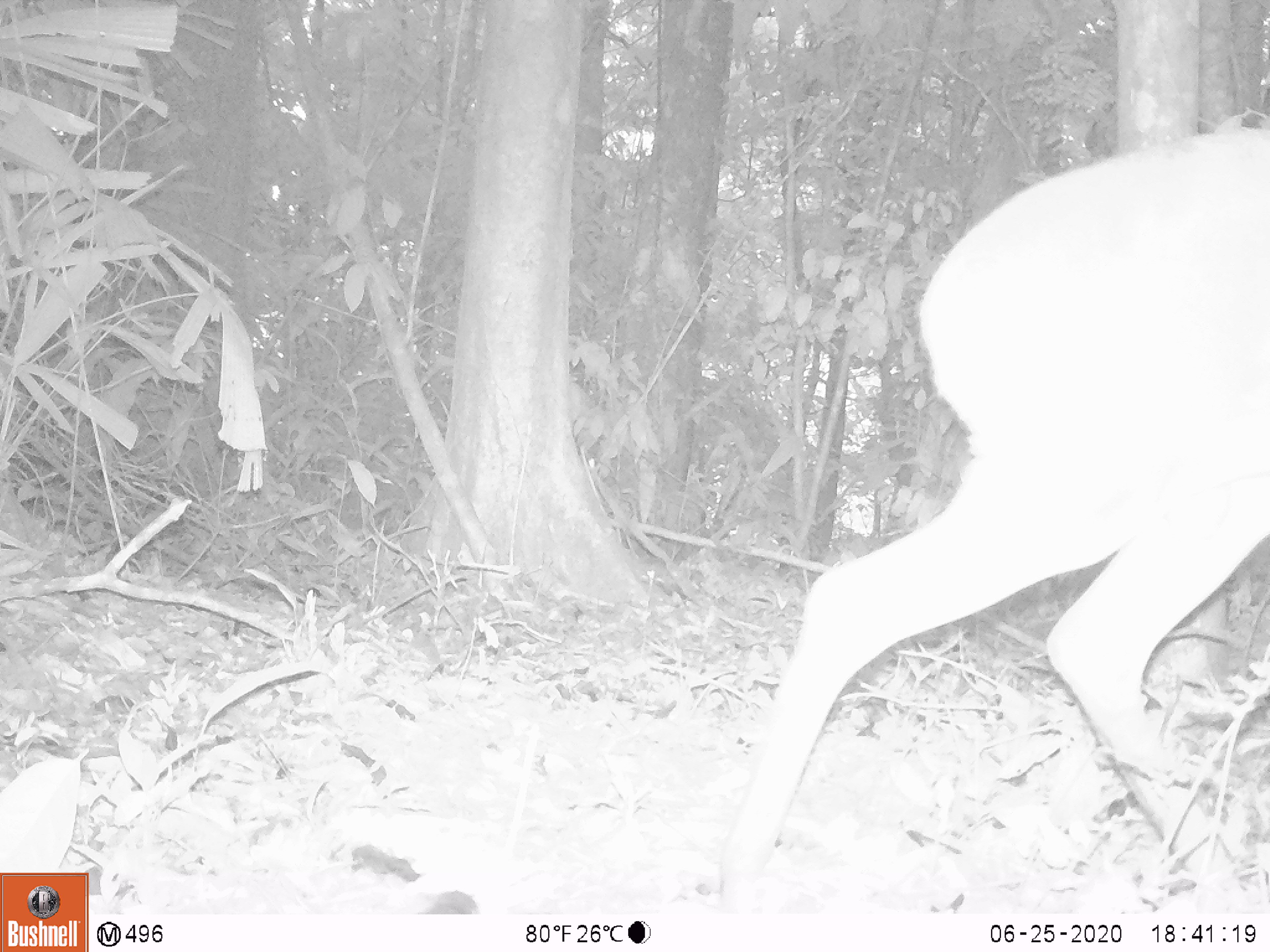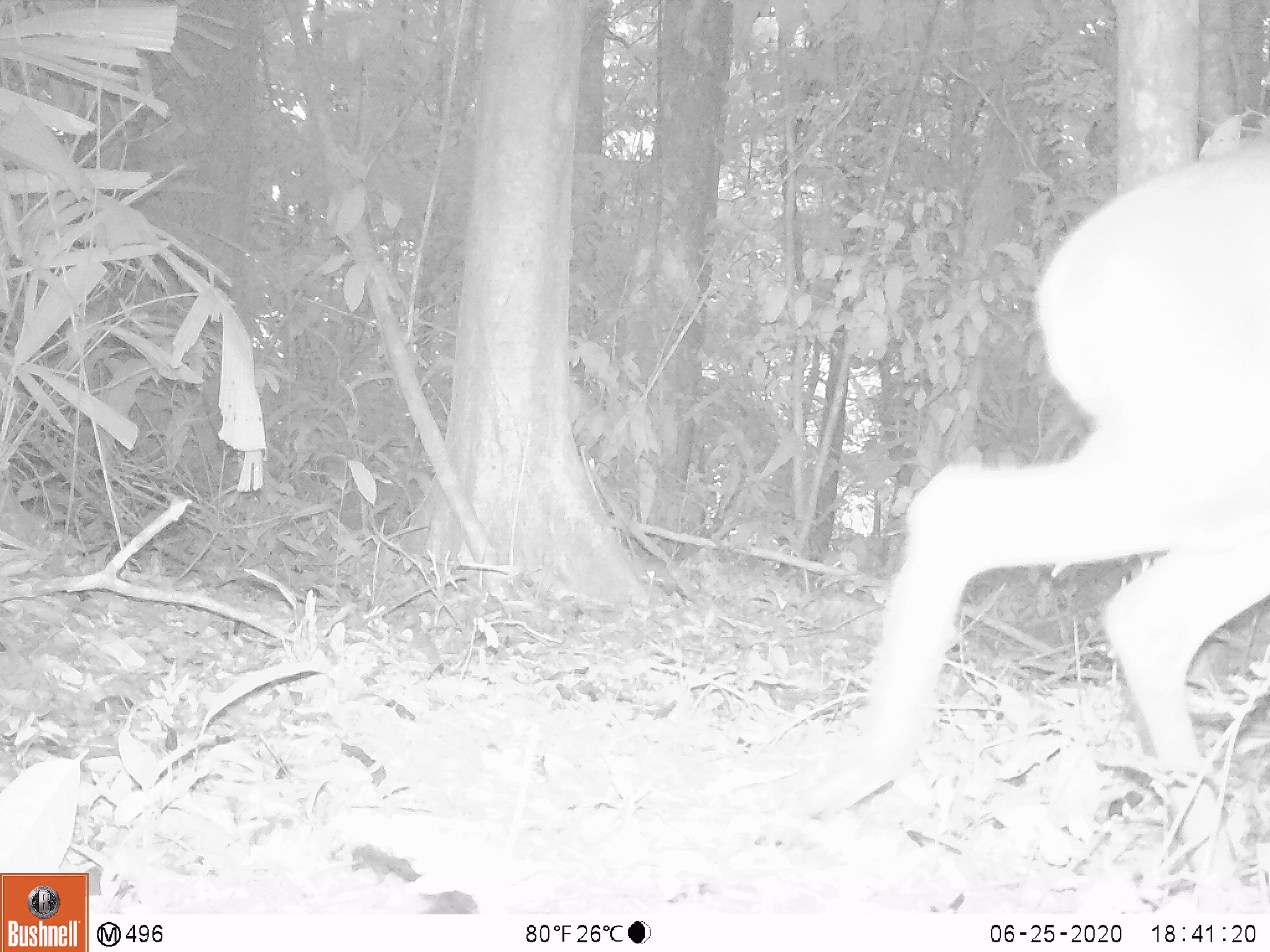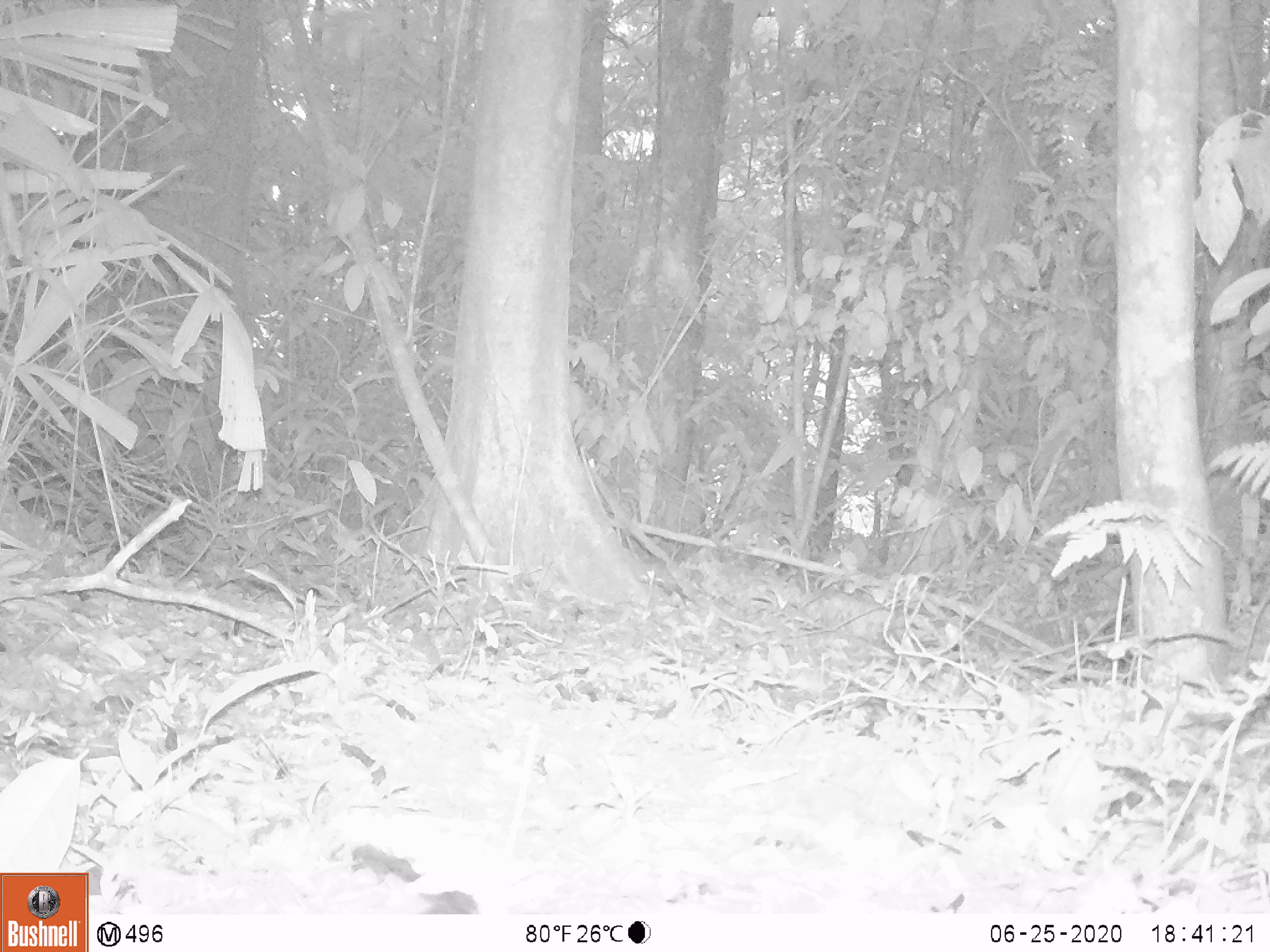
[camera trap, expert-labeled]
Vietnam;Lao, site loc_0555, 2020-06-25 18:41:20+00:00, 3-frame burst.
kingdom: Animalia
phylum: Chordata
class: Mammalia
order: Artiodactyla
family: Cervidae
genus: Muntiacus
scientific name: Muntiacus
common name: muntjacs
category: unidentified muntjac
Unidentified muntjac (muntjacs) (Muntiacus). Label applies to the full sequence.